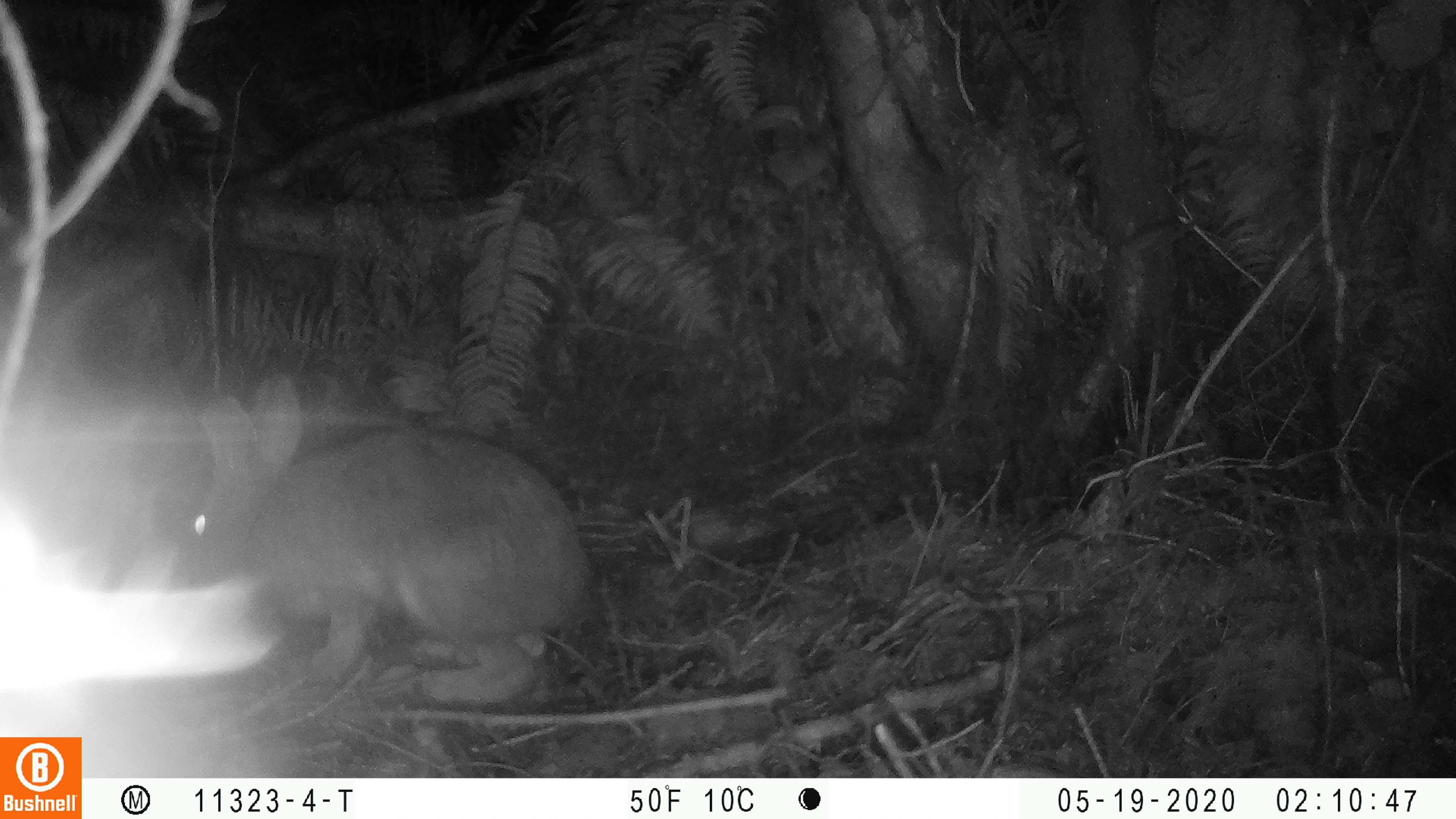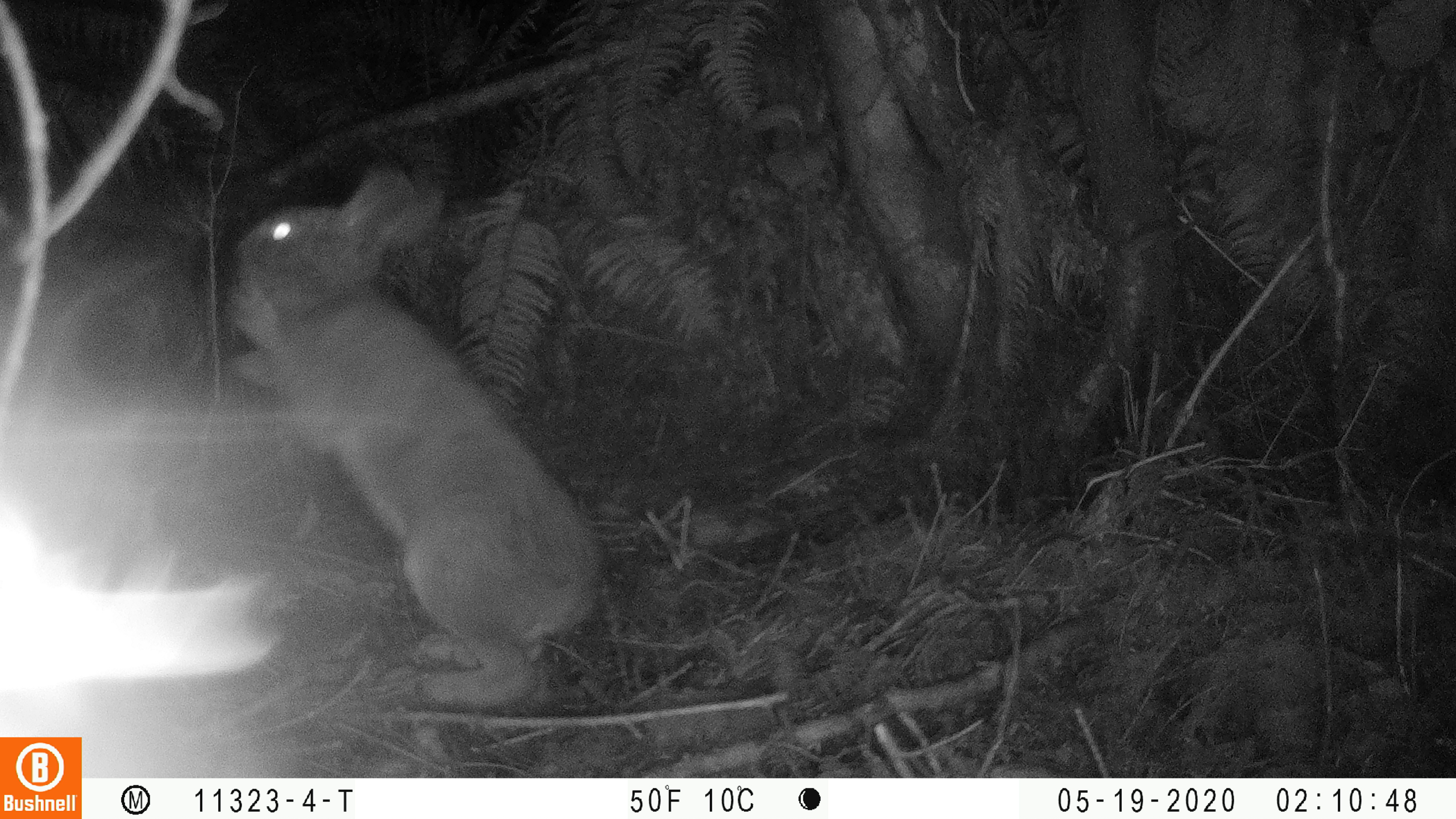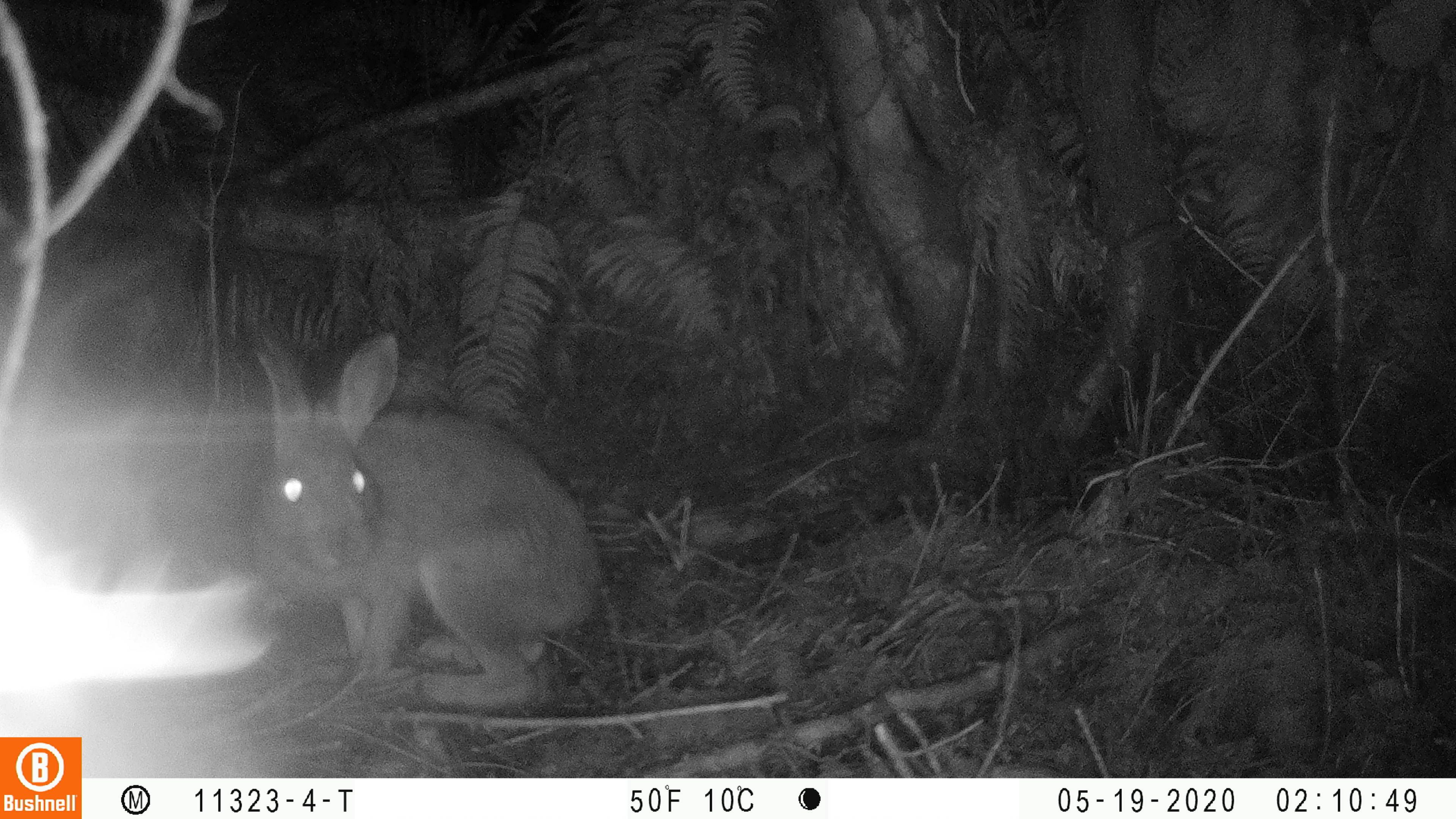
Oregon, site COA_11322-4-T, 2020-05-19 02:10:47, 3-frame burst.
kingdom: Animalia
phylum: Chordata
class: Mammalia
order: Lagomorpha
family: Leporidae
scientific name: Leporidae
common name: hares and rabbits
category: leporidae family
Leporidae family (hares and rabbits) (Leporidae).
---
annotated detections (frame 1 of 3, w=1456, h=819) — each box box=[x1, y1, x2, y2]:
leporidae family: box=[175, 371, 600, 710]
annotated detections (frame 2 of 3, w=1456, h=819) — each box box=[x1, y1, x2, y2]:
leporidae family: box=[223, 156, 610, 711]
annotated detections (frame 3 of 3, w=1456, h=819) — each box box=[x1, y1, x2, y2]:
leporidae family: box=[243, 329, 617, 711]